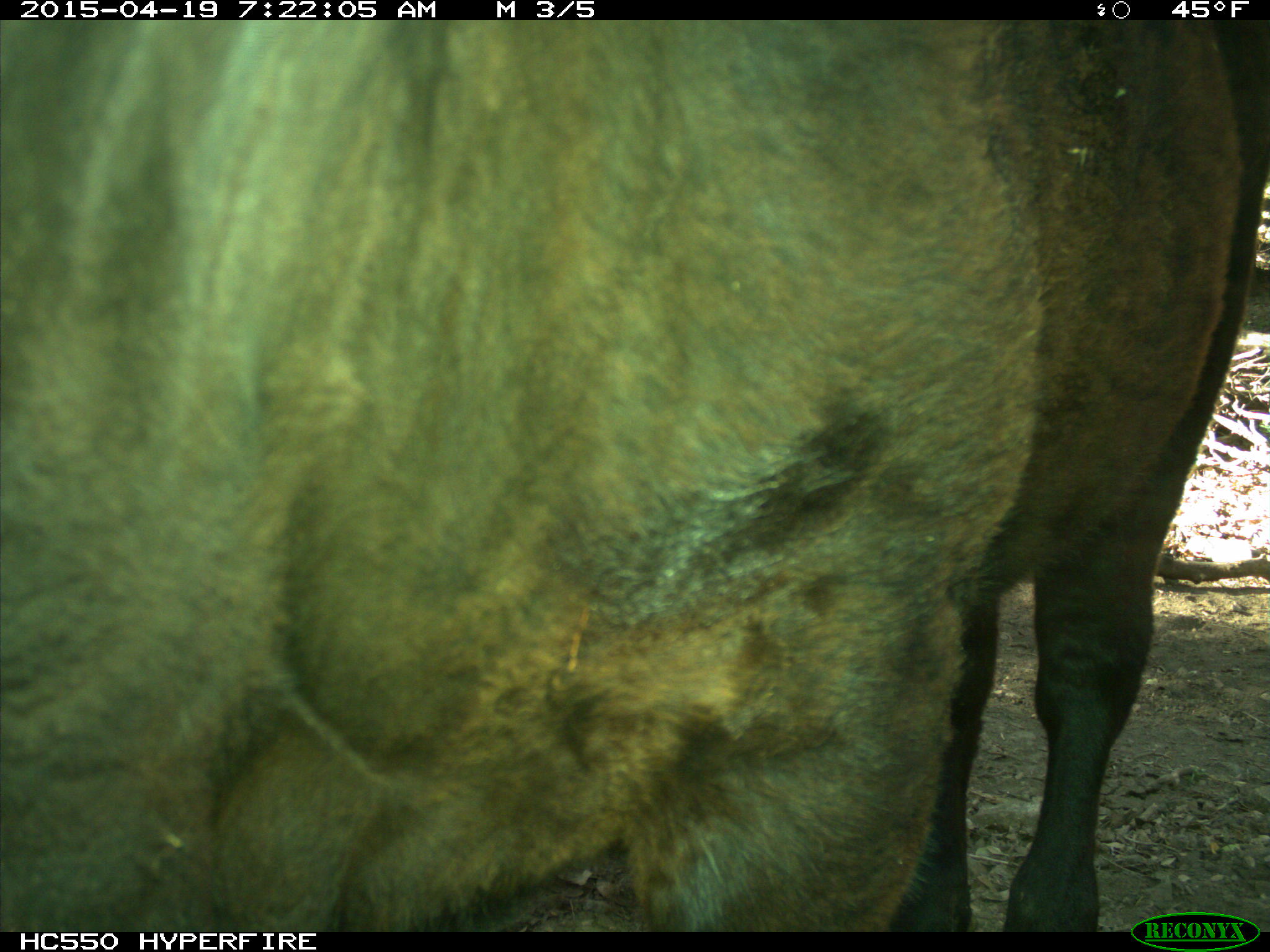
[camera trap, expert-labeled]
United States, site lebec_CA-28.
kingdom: Animalia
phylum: Chordata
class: Mammalia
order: Artiodactyla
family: Bovidae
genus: Bos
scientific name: Bos taurus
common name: domestic cow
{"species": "Bos taurus (domestic cow)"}